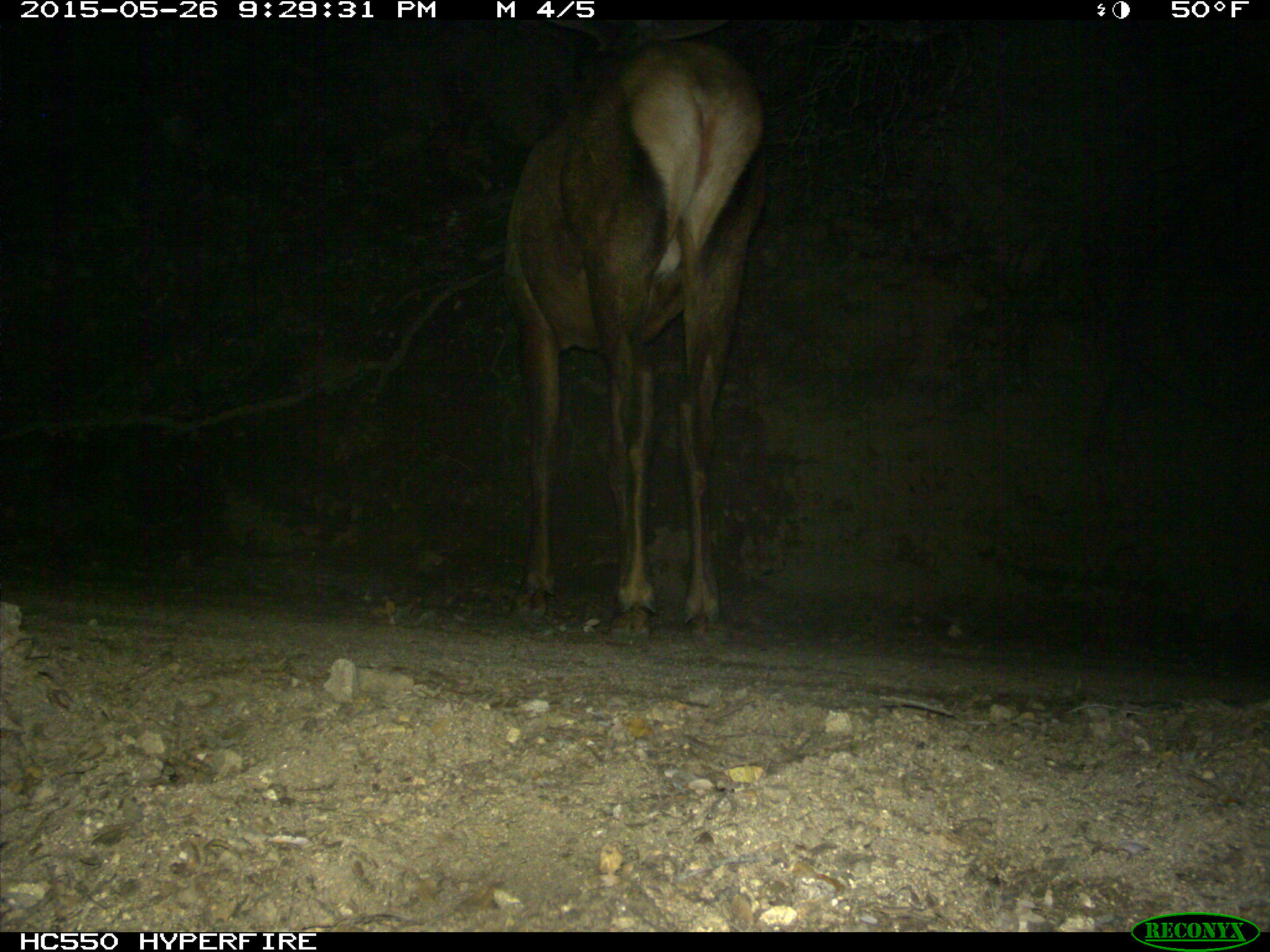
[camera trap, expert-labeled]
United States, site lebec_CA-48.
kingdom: Animalia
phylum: Chordata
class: Mammalia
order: Artiodactyla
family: Cervidae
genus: Cervus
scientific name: Cervus canadensis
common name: elk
Cervus canadensis (elk).